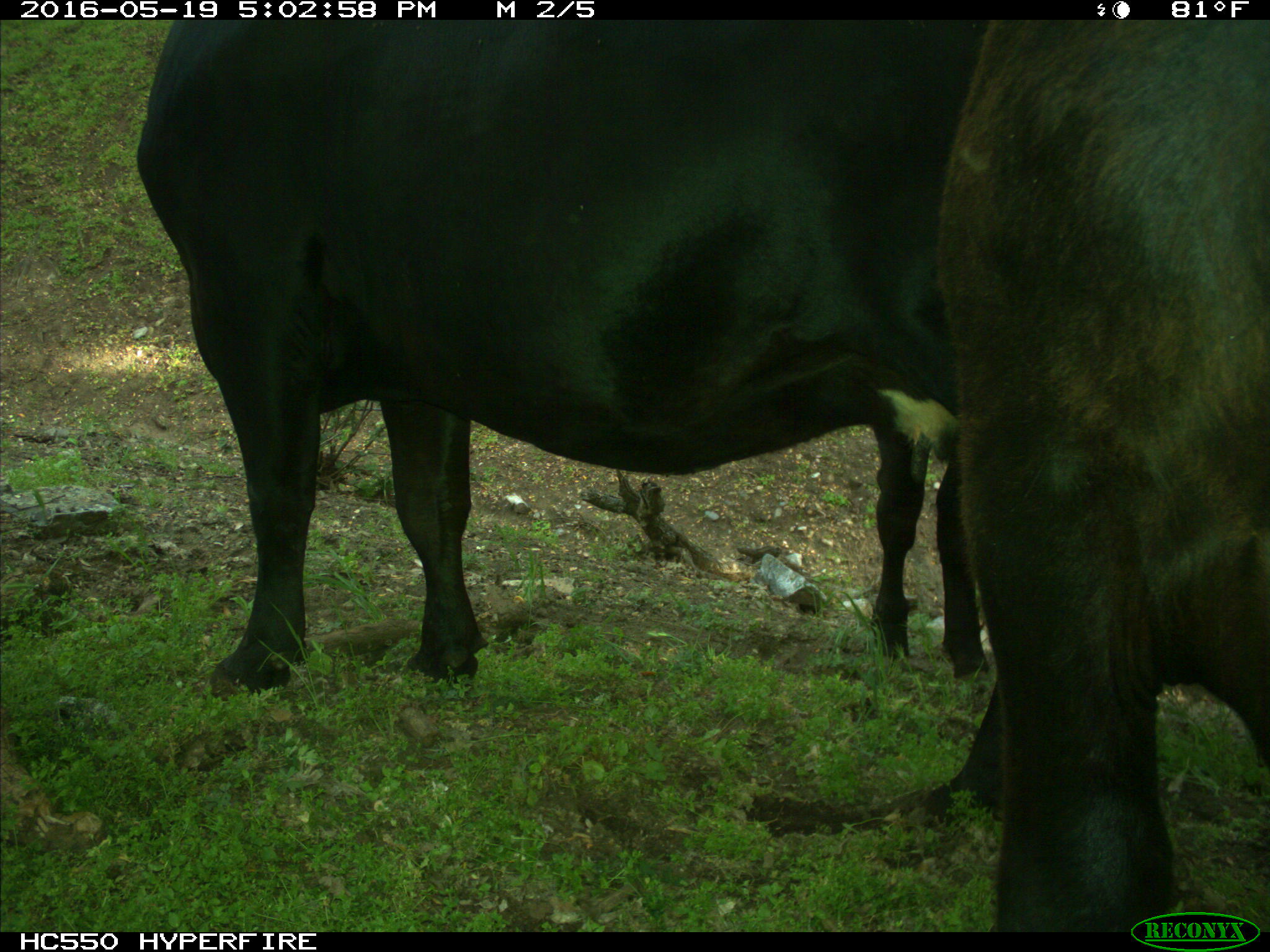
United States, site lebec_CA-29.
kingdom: Animalia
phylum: Chordata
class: Mammalia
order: Artiodactyla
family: Bovidae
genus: Bos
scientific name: Bos taurus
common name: domestic cow